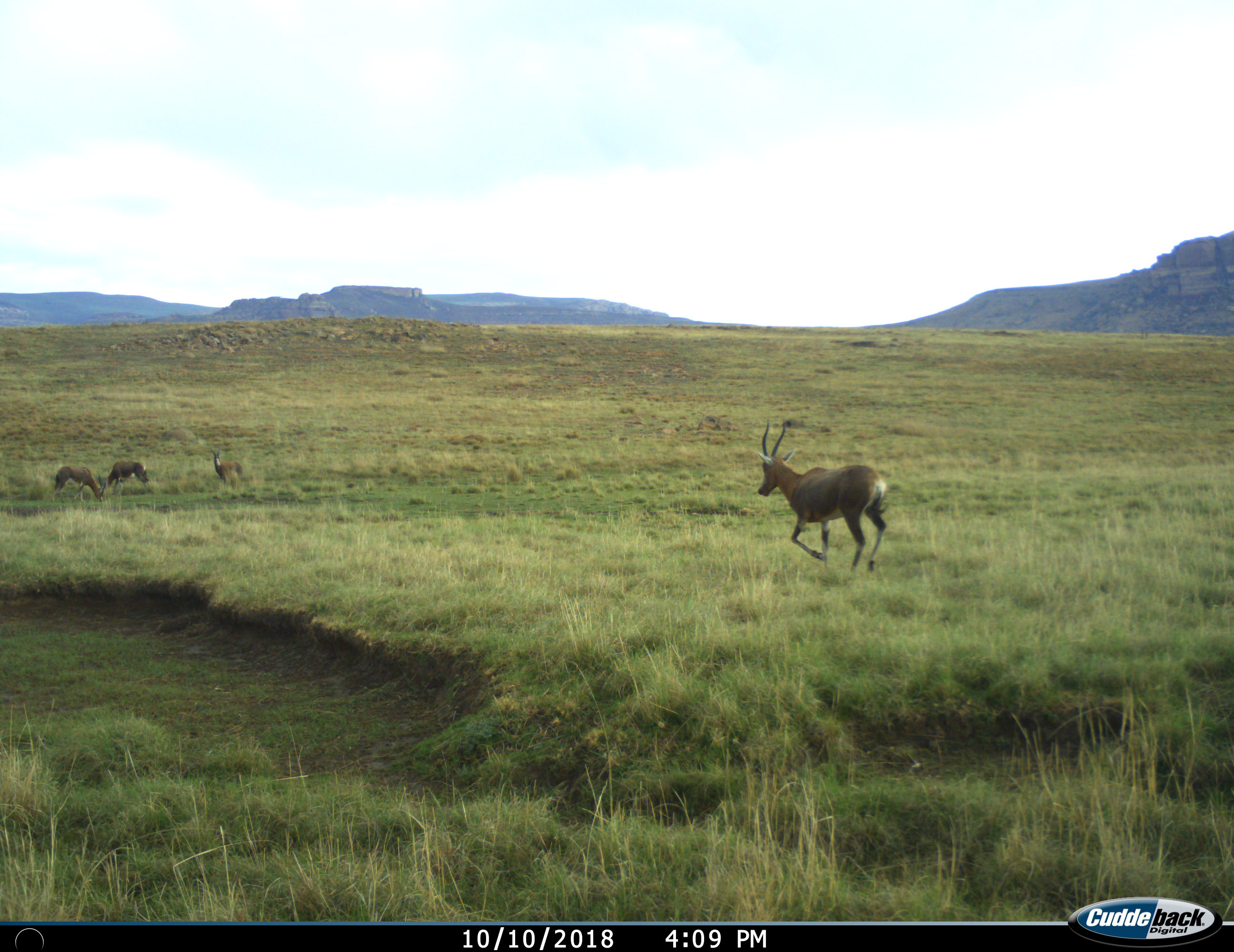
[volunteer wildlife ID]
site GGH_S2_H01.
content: unidentified animal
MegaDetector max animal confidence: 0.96